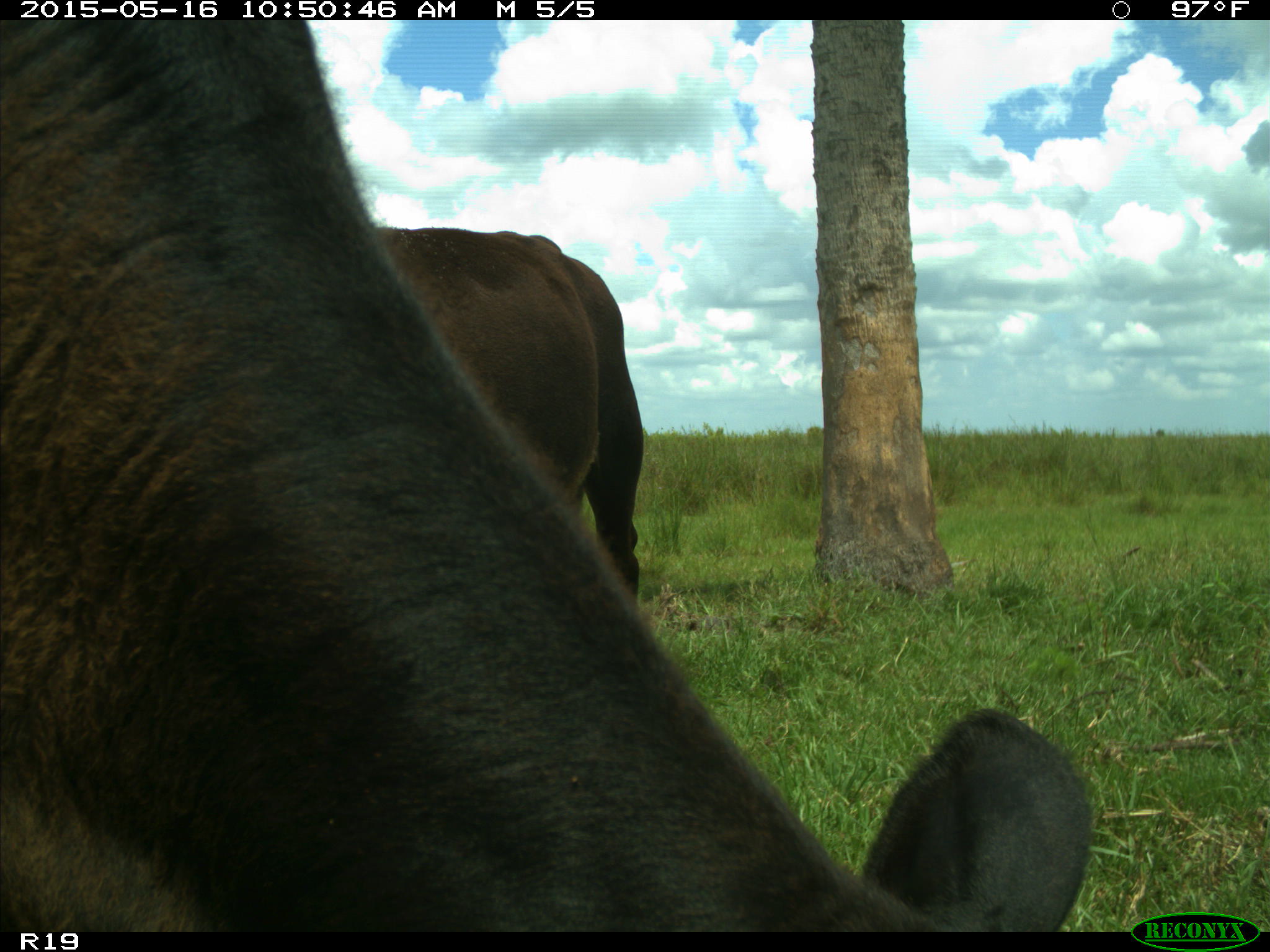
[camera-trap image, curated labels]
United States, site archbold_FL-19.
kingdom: Animalia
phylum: Chordata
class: Mammalia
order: Artiodactyla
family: Bovidae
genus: Bos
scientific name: Bos taurus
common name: domestic cow